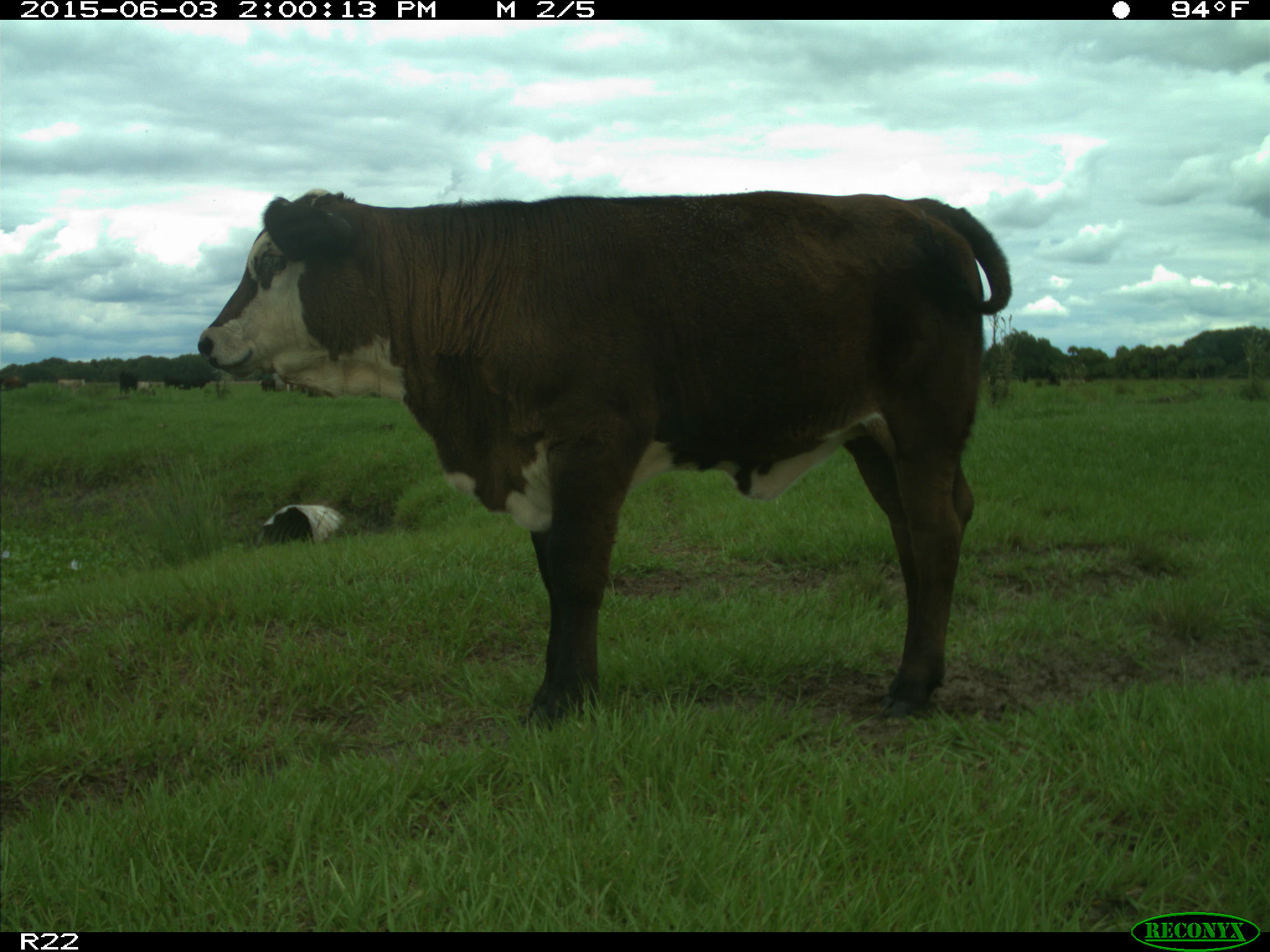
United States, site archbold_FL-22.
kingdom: Animalia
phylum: Chordata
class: Mammalia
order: Artiodactyla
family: Bovidae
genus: Bos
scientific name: Bos taurus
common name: domestic cow